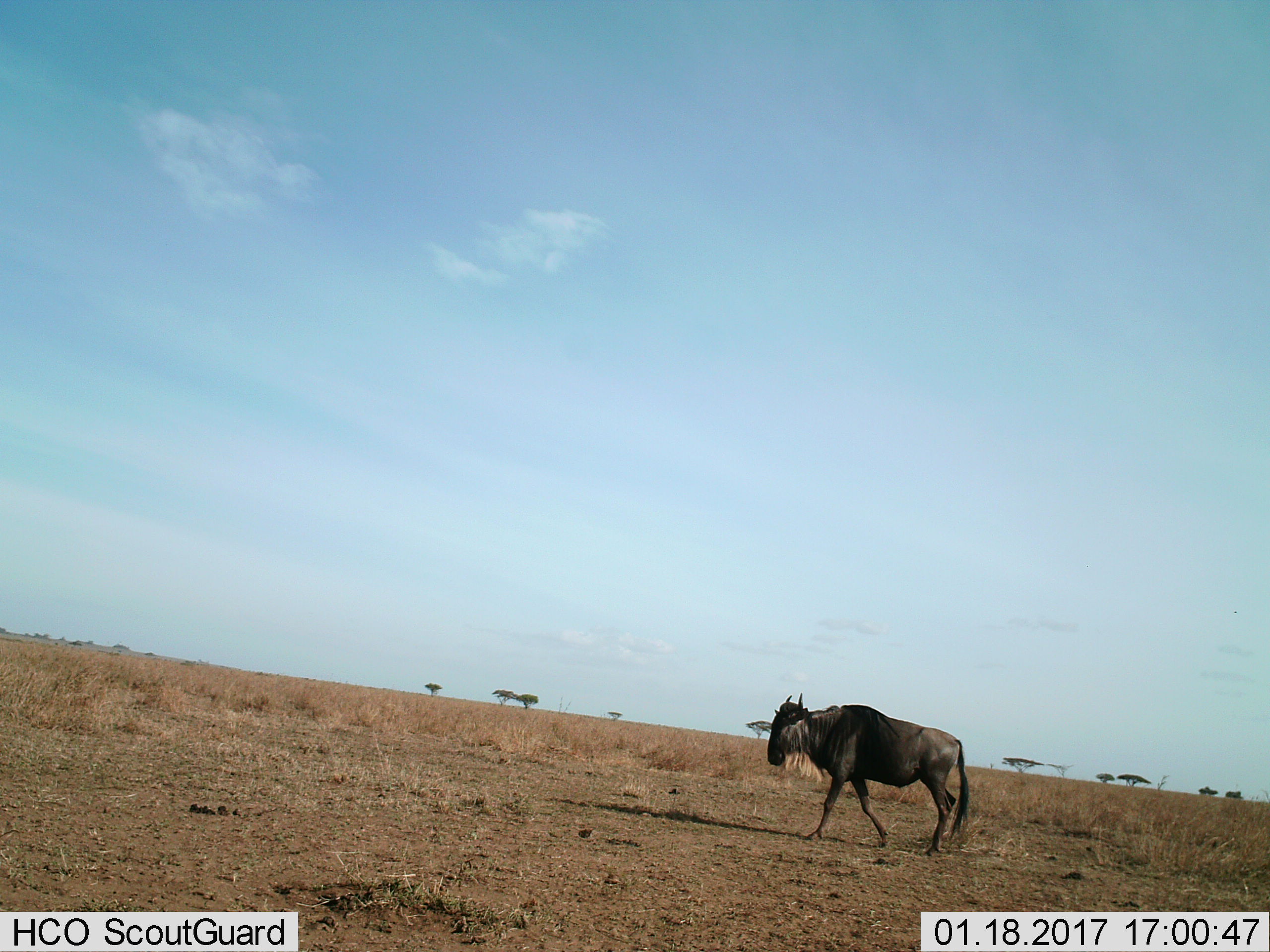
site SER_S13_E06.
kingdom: Animalia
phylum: Chordata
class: Mammalia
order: Artiodactyla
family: Bovidae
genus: Connochaetes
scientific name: Connochaetes taurinus taurinus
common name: blue wildebeest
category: wildebeestblue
Wildebeestblue (blue wildebeest) (Connochaetes taurinus taurinus), count 1. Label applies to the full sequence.